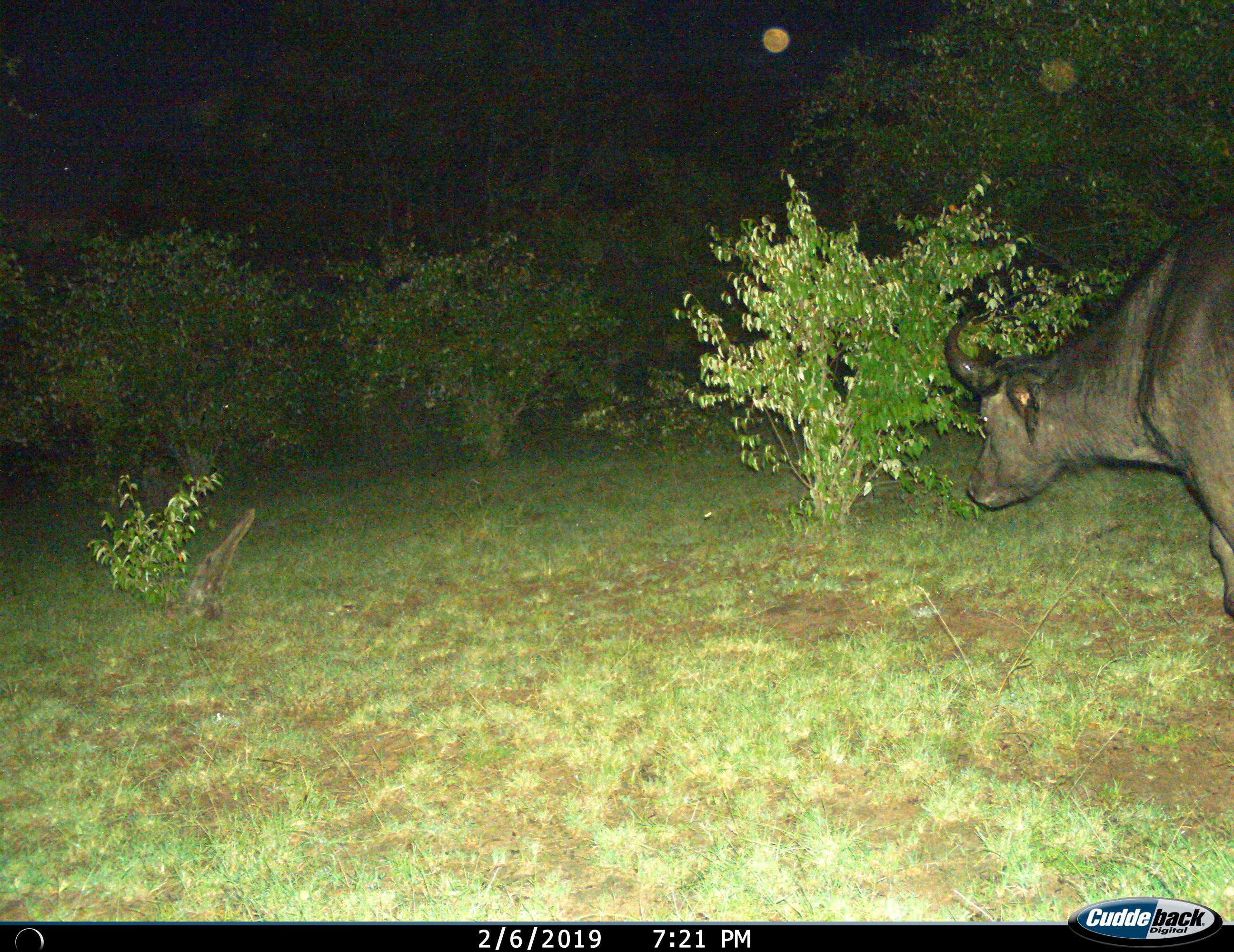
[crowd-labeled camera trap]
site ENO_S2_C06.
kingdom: Animalia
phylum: Chordata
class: Mammalia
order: Artiodactyla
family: Bovidae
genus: Syncerus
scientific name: Syncerus caffer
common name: african buffalo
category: buffalo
Buffalo (african buffalo) (Syncerus caffer), count 1. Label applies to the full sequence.